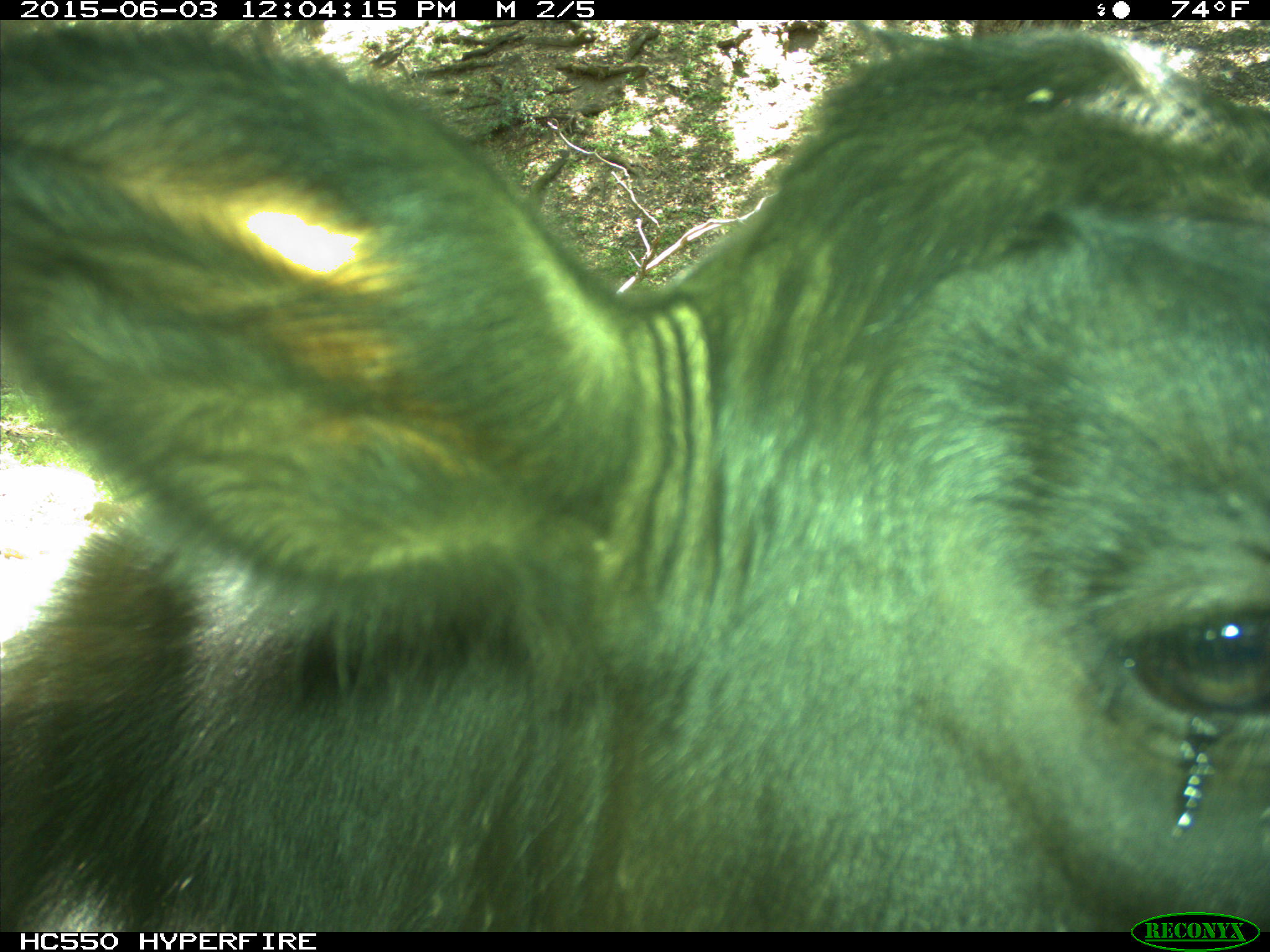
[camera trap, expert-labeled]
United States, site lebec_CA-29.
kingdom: Animalia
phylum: Chordata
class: Mammalia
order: Artiodactyla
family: Bovidae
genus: Bos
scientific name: Bos taurus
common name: domestic cow